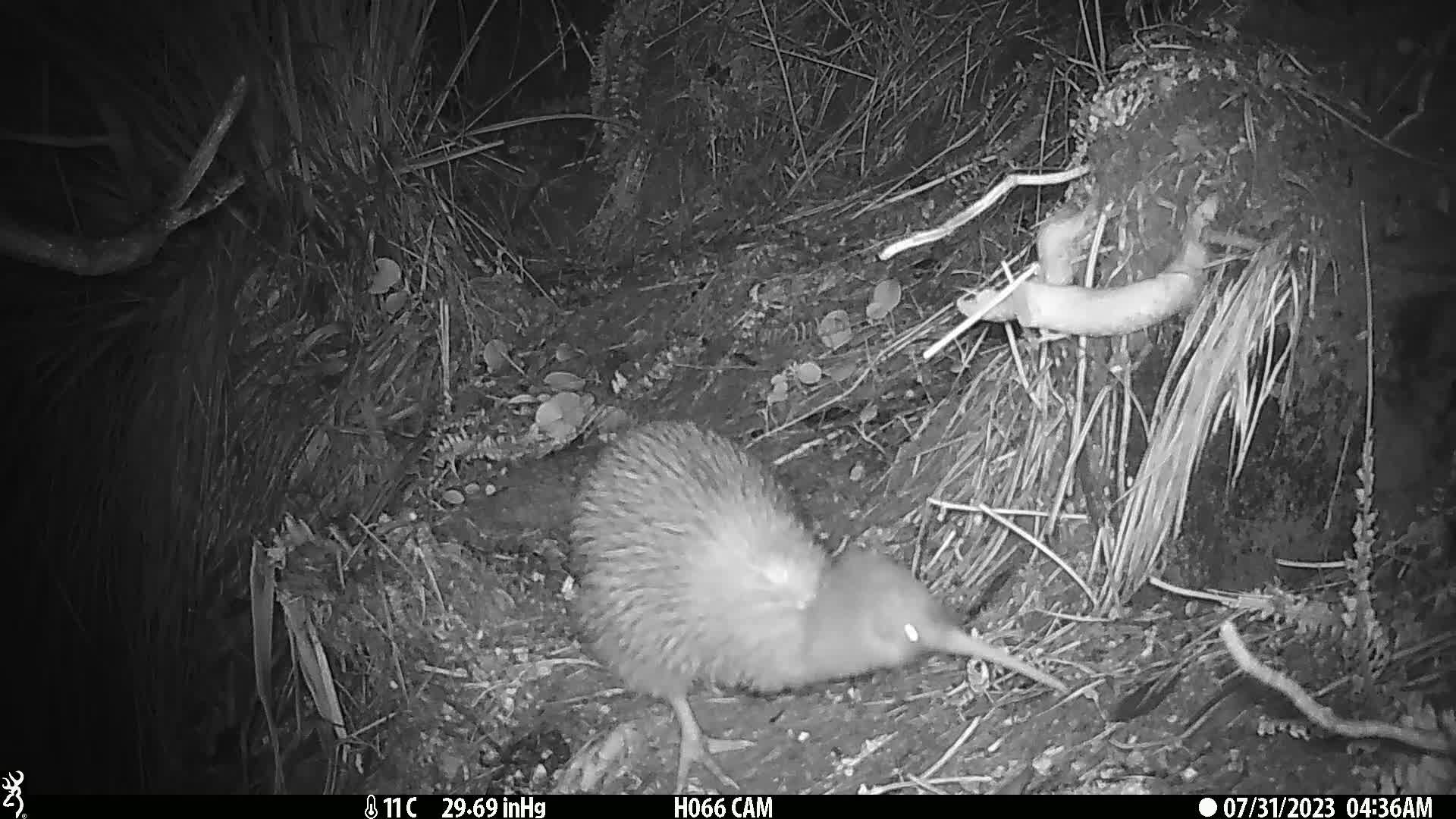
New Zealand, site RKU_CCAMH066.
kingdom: Animalia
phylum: Chordata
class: Aves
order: Apterygiformes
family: Apterygidae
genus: Apteryx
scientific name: Apteryx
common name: kiwi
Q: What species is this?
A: Kiwi (Apteryx).